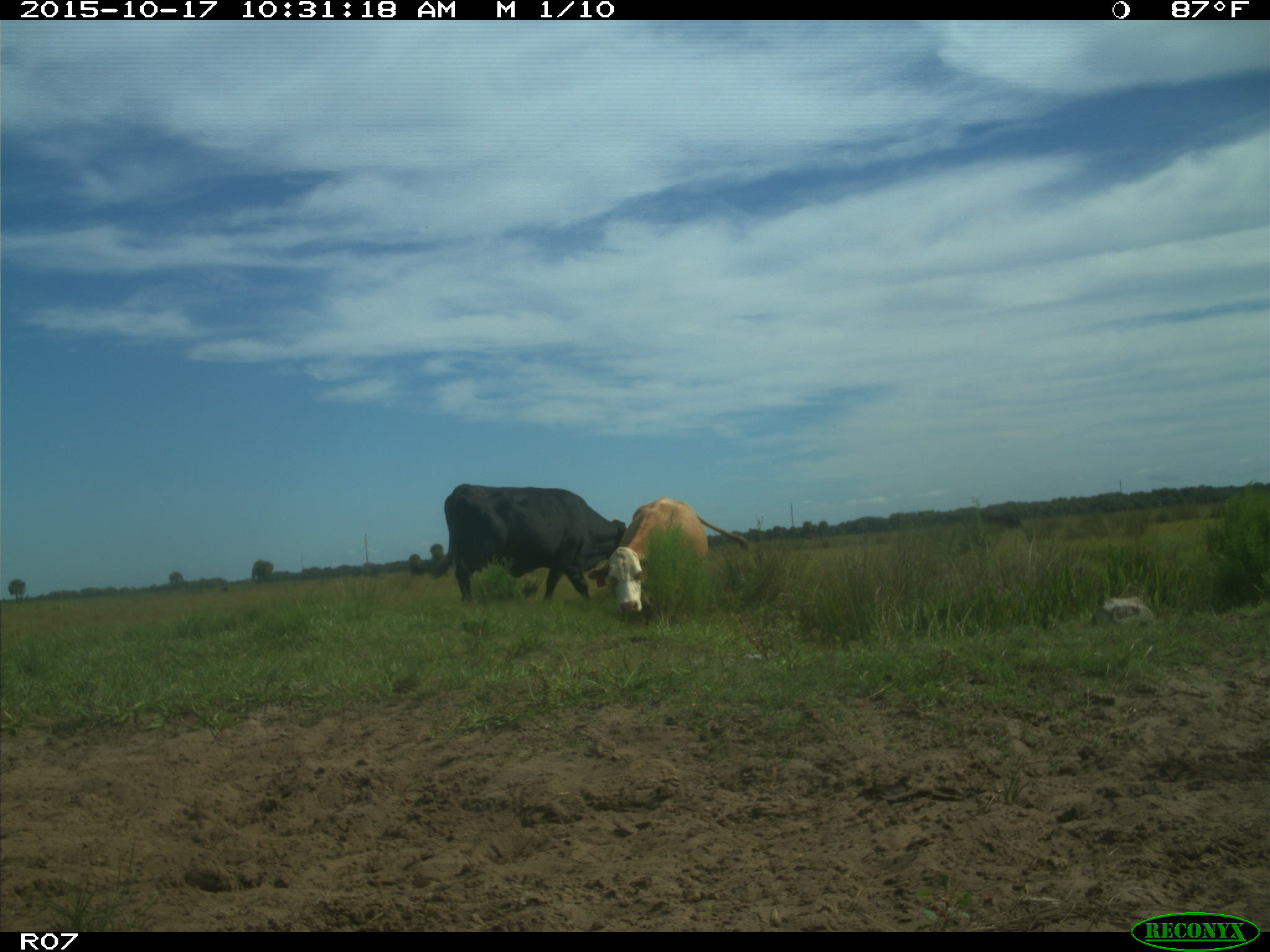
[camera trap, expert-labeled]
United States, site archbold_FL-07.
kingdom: Animalia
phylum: Chordata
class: Mammalia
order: Artiodactyla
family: Bovidae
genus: Bos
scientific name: Bos taurus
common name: domestic cow